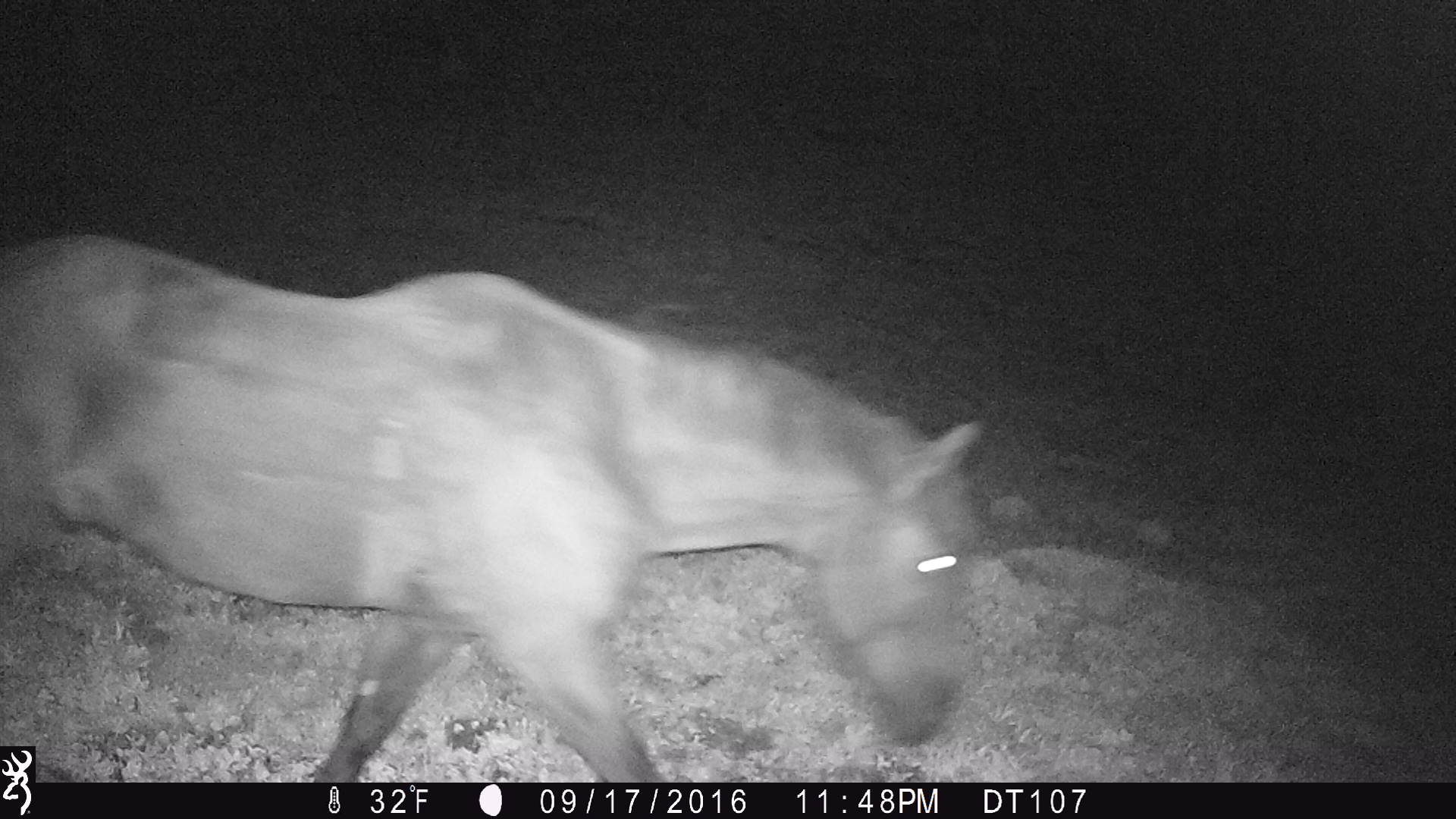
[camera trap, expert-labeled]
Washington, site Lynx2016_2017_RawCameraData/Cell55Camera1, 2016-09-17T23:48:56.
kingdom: Animalia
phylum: Chordata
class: Mammalia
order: Perissodactyla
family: Equidae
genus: Equus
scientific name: Equus caballus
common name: domestic horse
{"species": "domestic horse (Equus caballus)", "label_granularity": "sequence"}